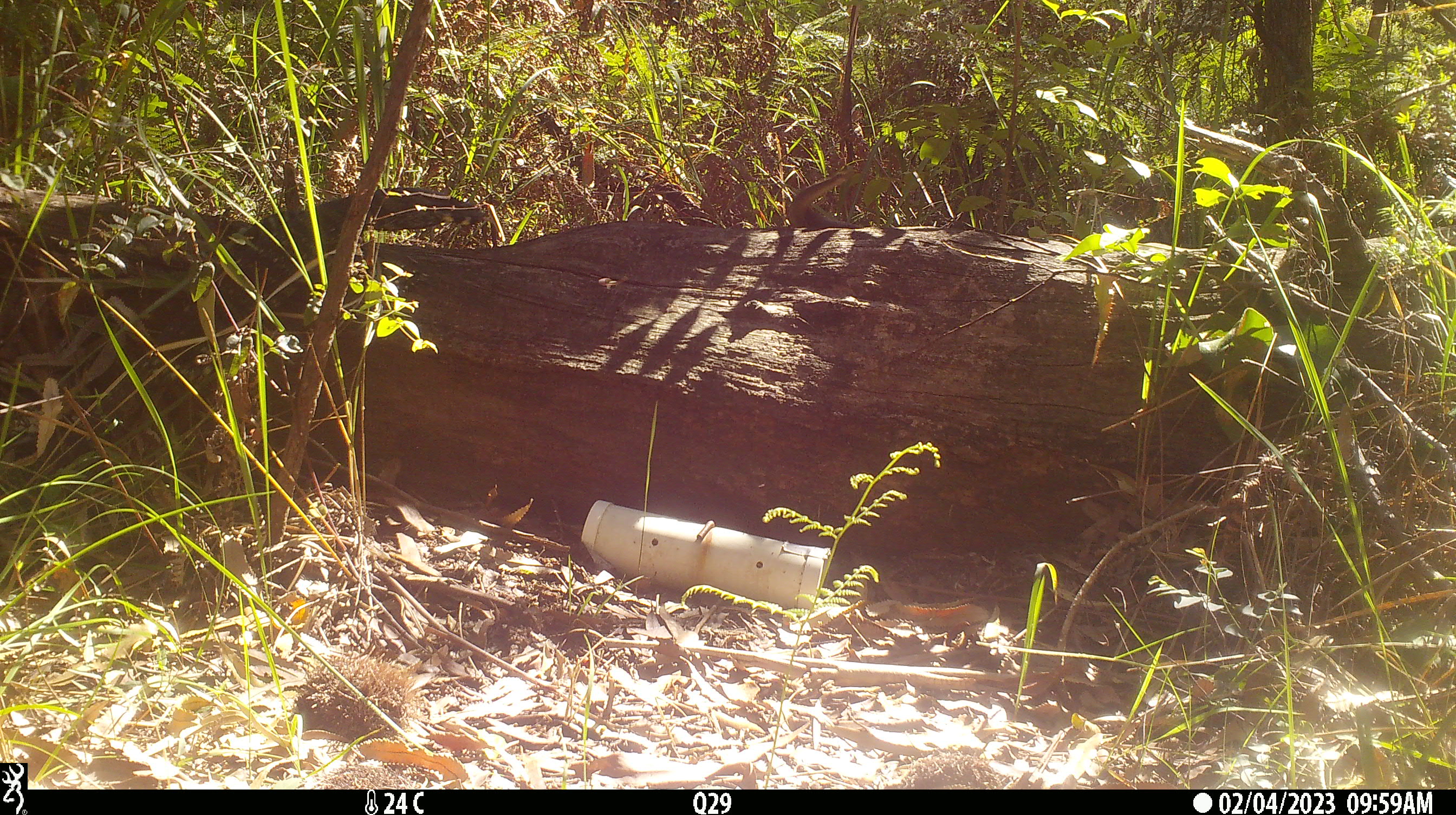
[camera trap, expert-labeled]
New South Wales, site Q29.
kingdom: Animalia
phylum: Chordata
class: Reptilia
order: Squamata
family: Varanidae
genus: Varanus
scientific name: Varanus varius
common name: lace monitor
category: goanna